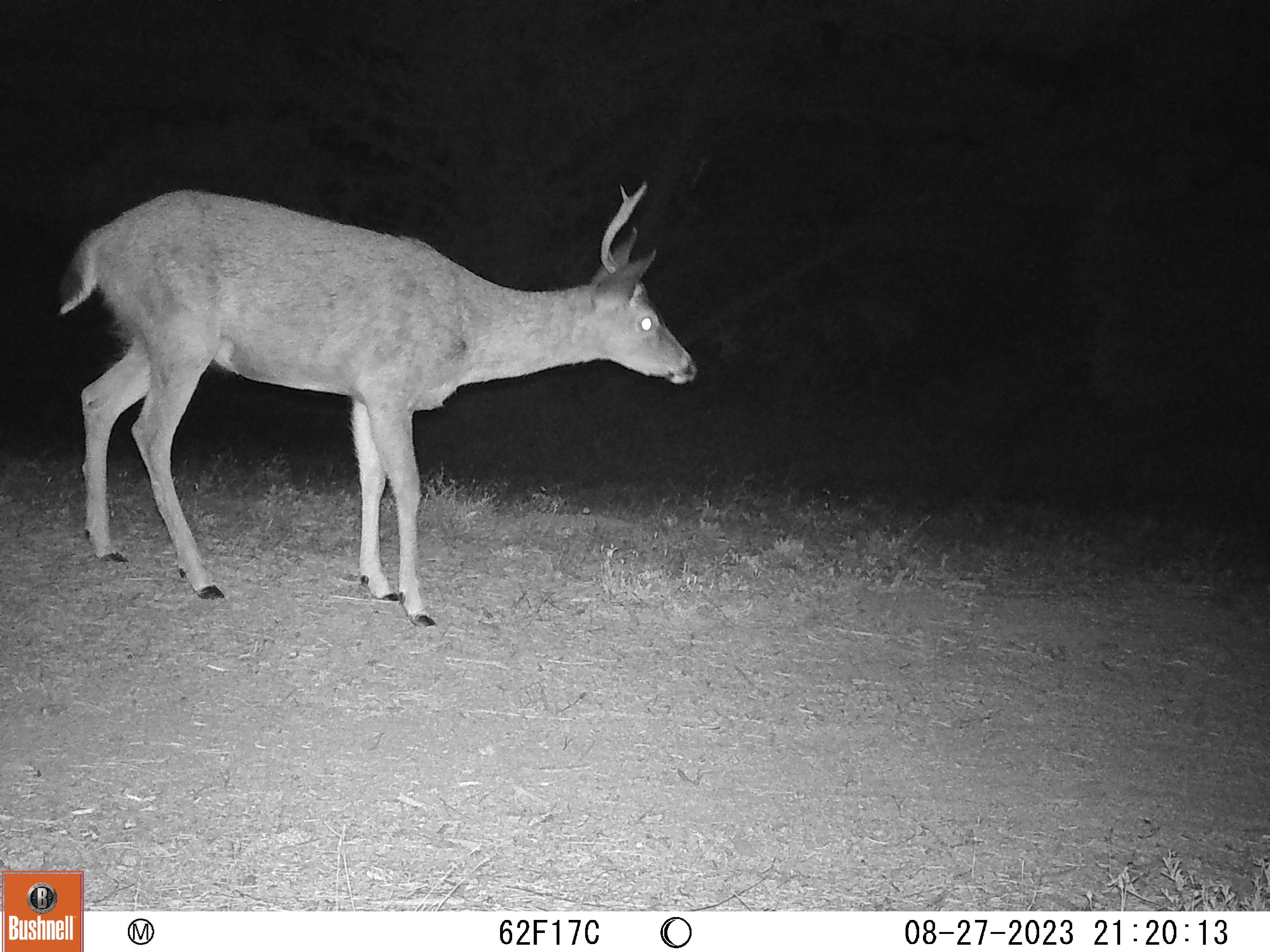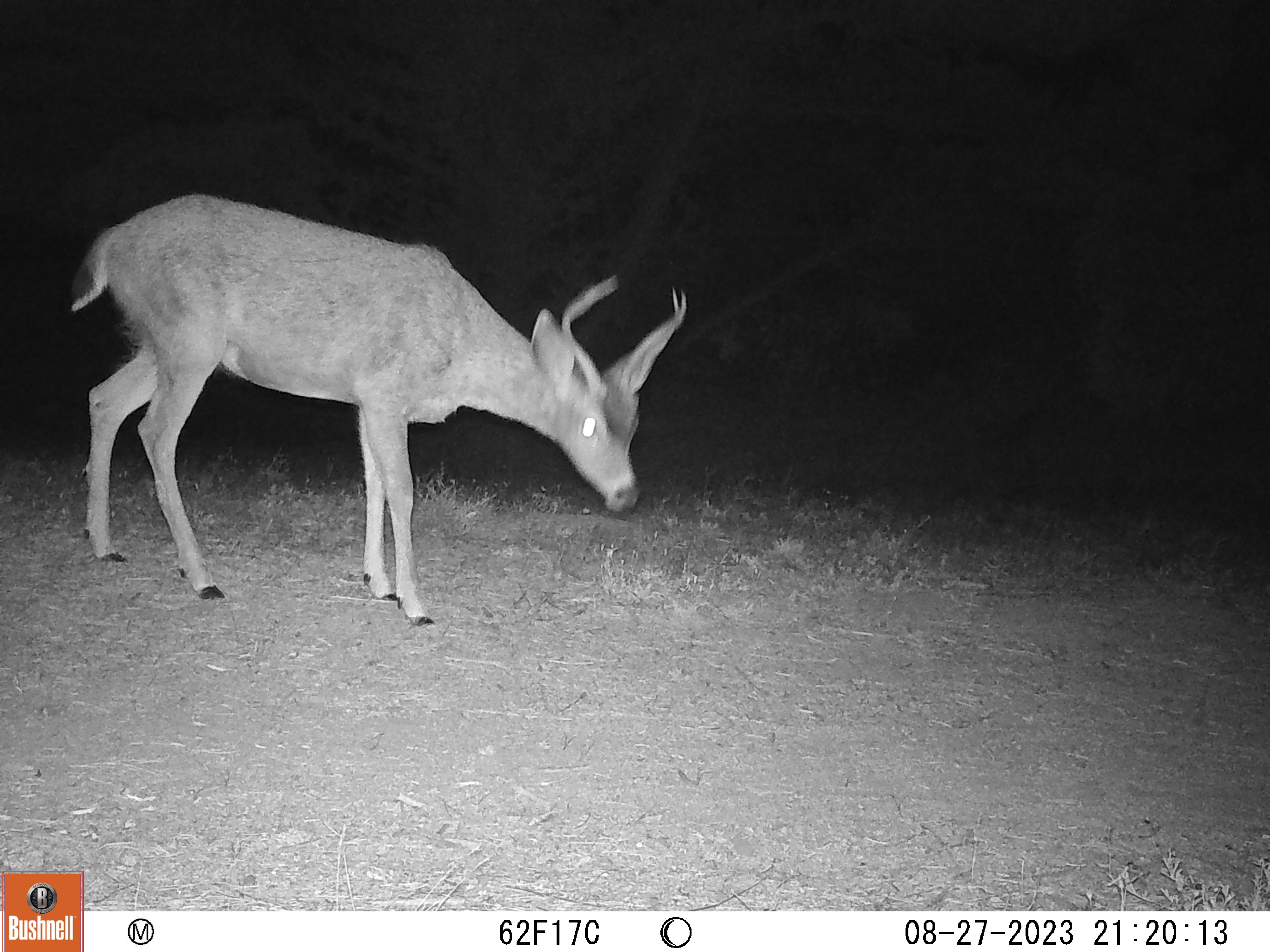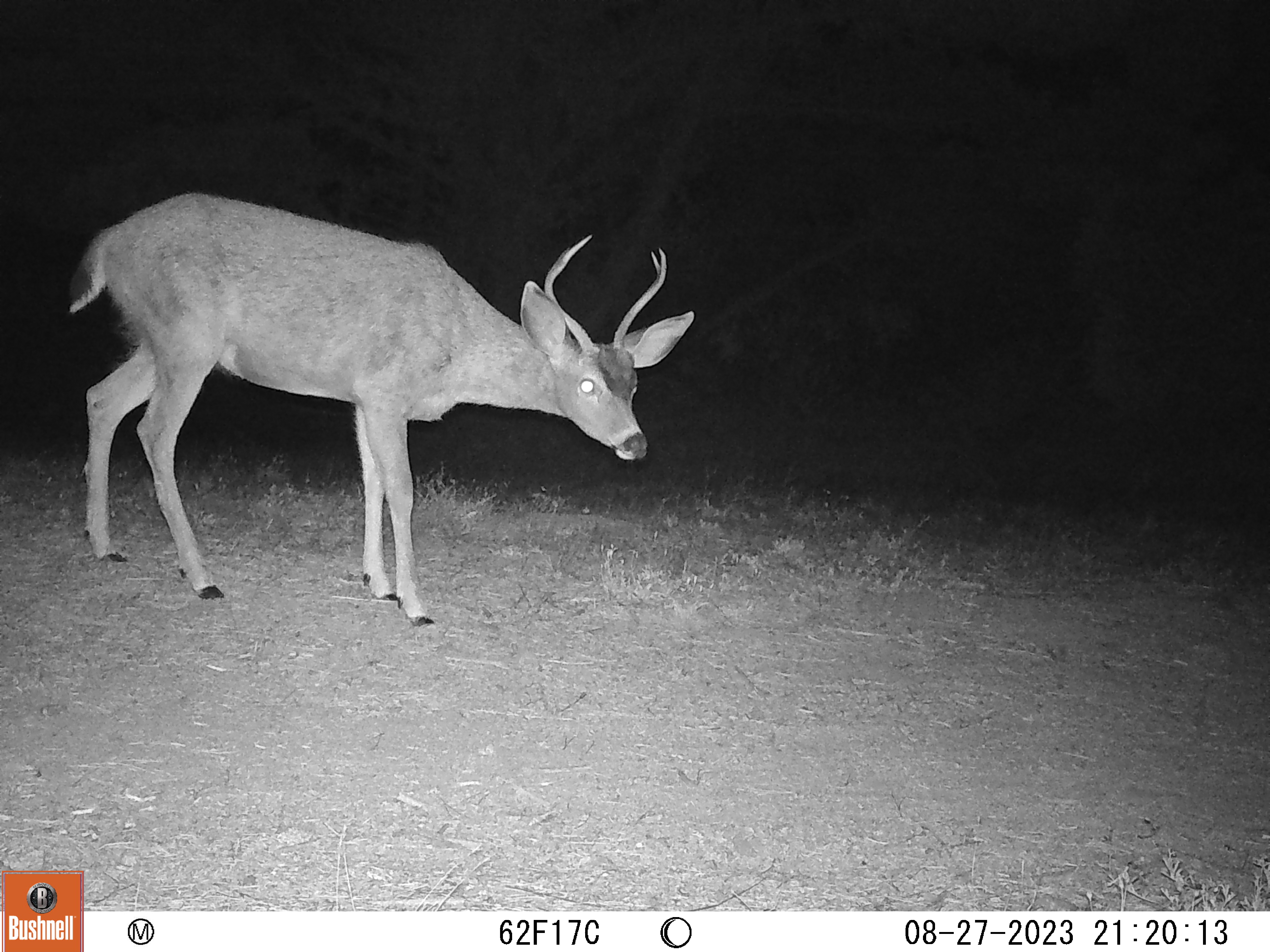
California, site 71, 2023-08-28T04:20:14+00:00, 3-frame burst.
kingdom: Animalia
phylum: Chordata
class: Mammalia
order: Artiodactyla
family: Cervidae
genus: Odocoileus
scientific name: Odocoileus hemionus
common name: mule deer